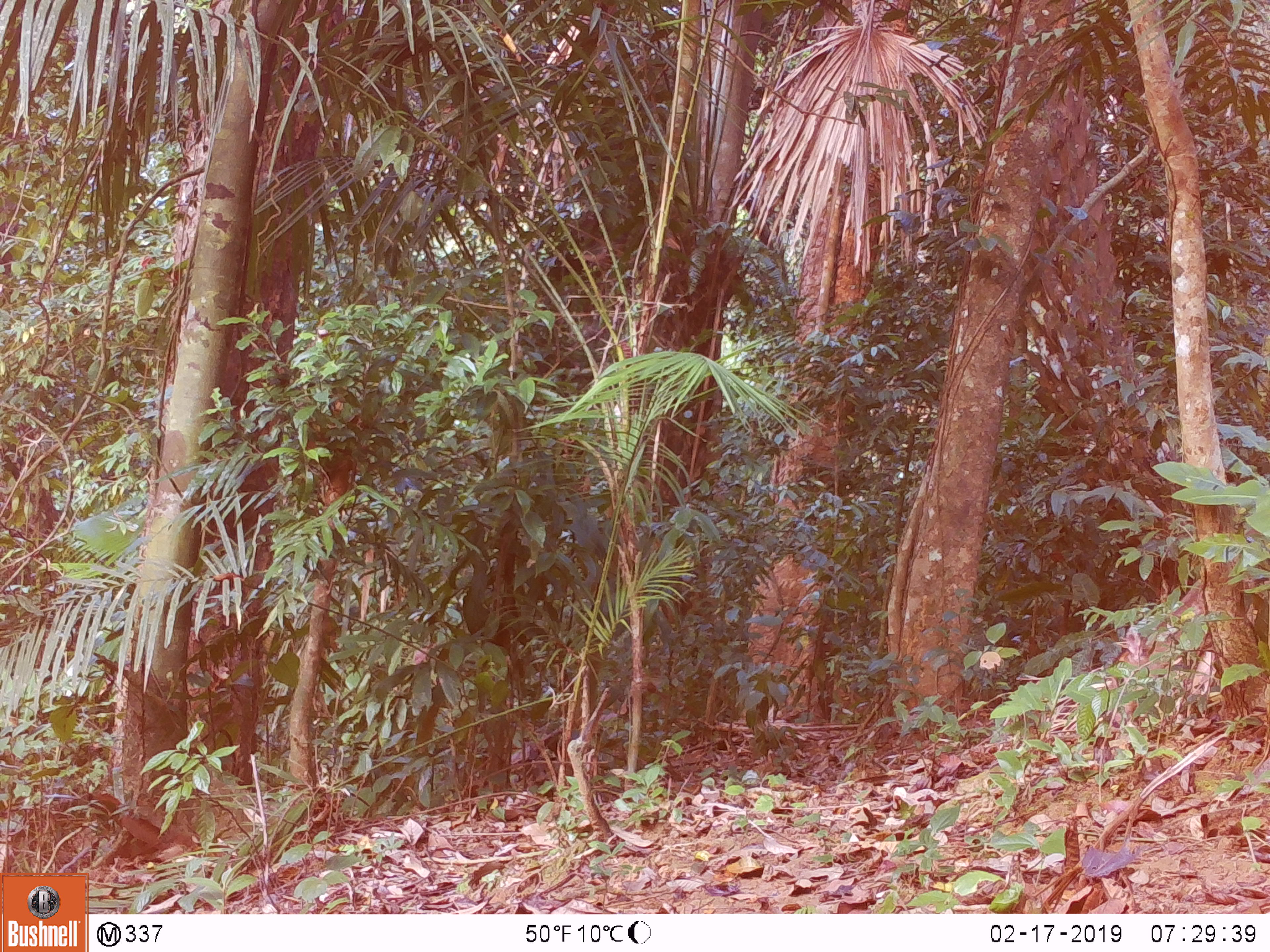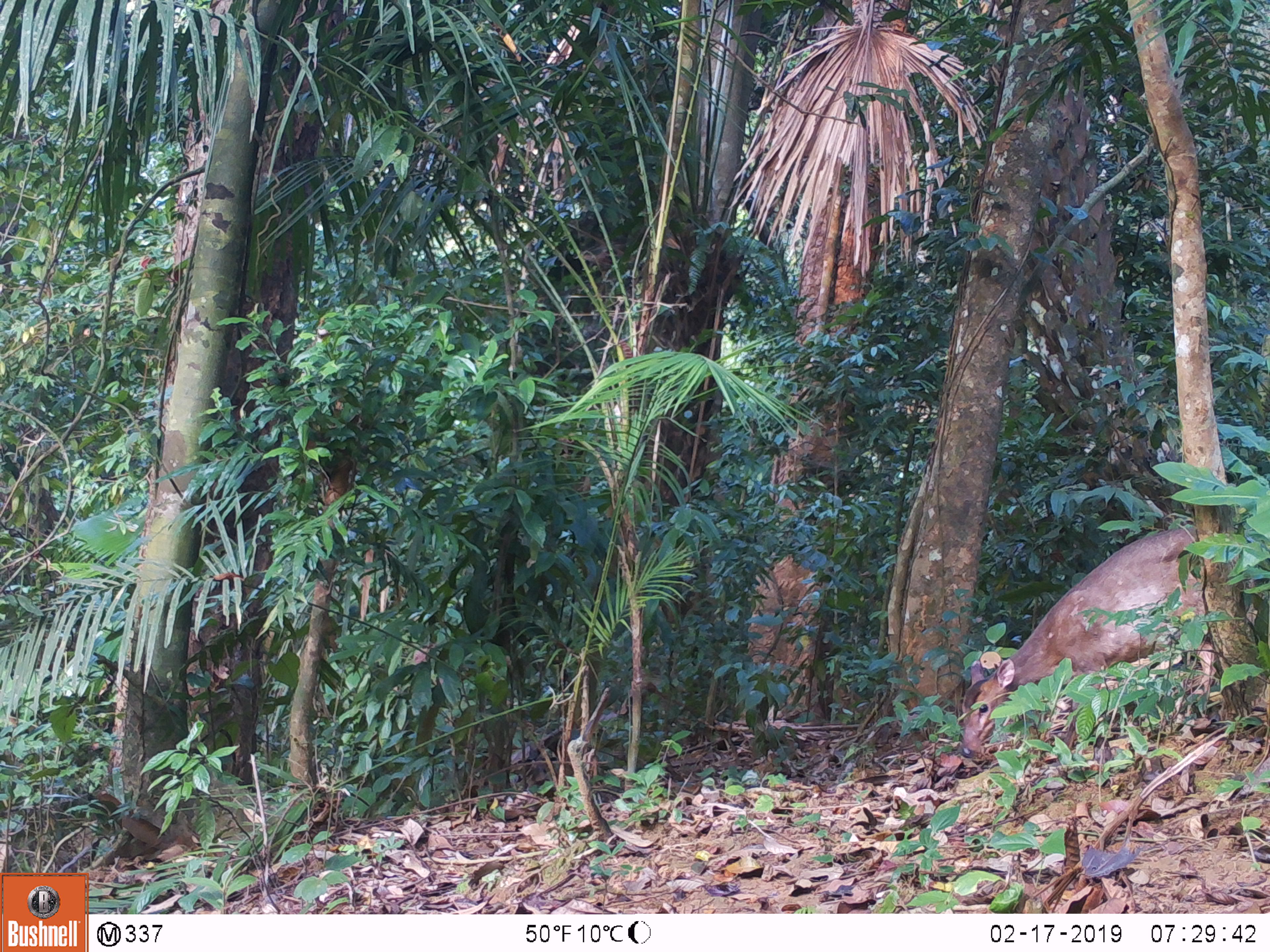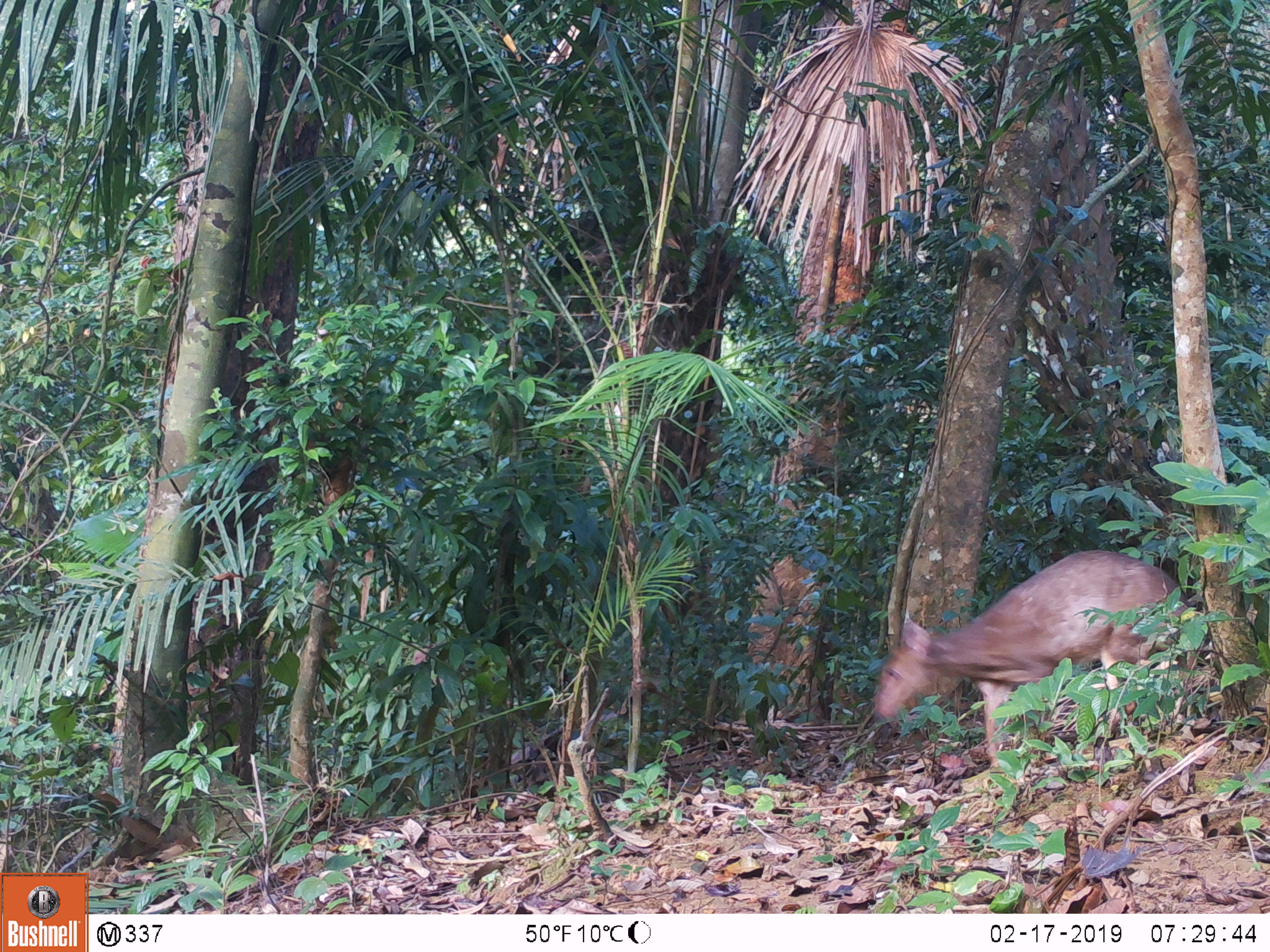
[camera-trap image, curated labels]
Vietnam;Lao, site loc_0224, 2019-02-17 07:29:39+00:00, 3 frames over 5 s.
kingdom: Animalia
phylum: Chordata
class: Mammalia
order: Artiodactyla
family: Cervidae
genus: Muntiacus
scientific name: Muntiacus vuquangensis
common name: large-antlered muntjac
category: large antlered muntjac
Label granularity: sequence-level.